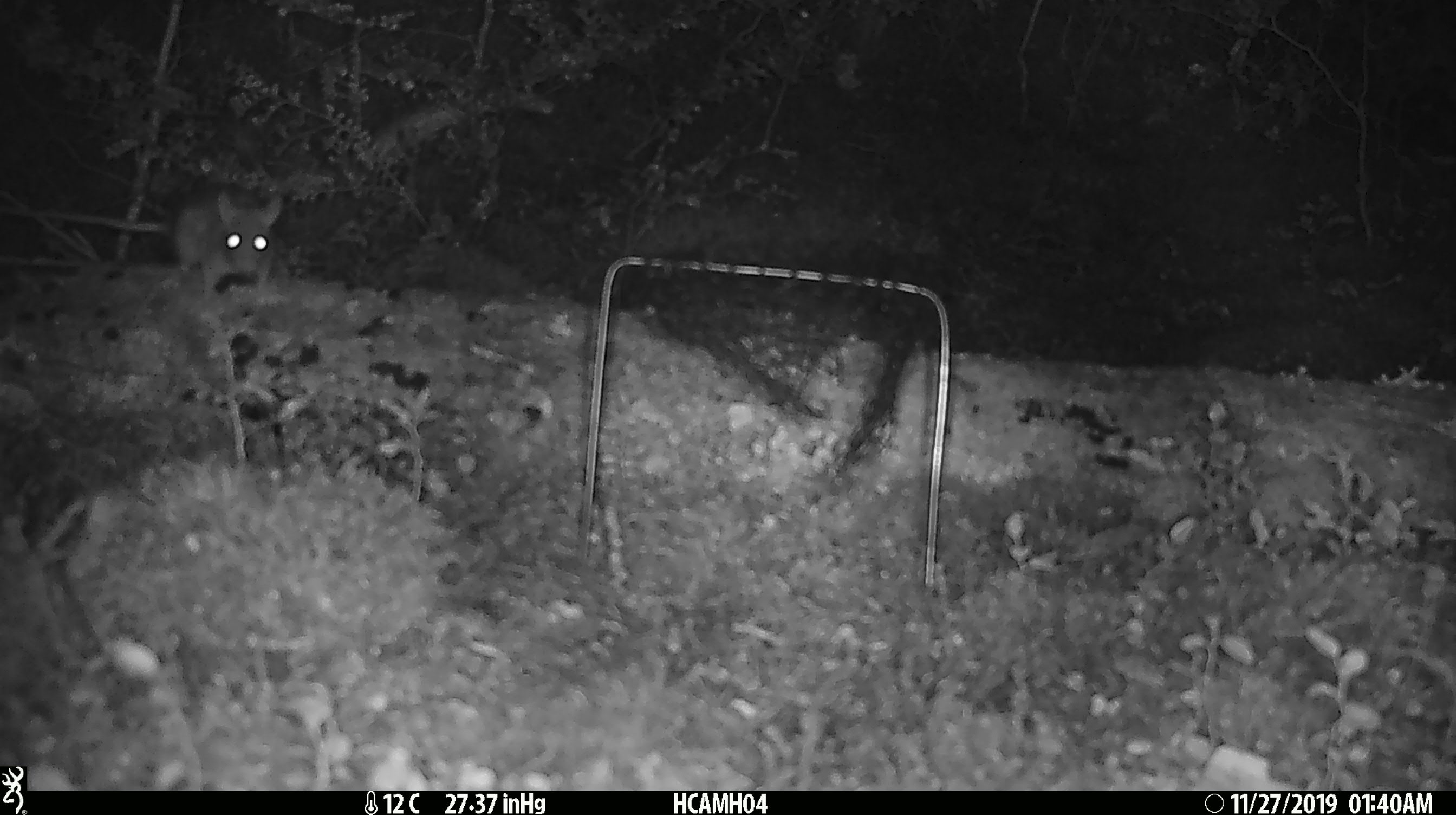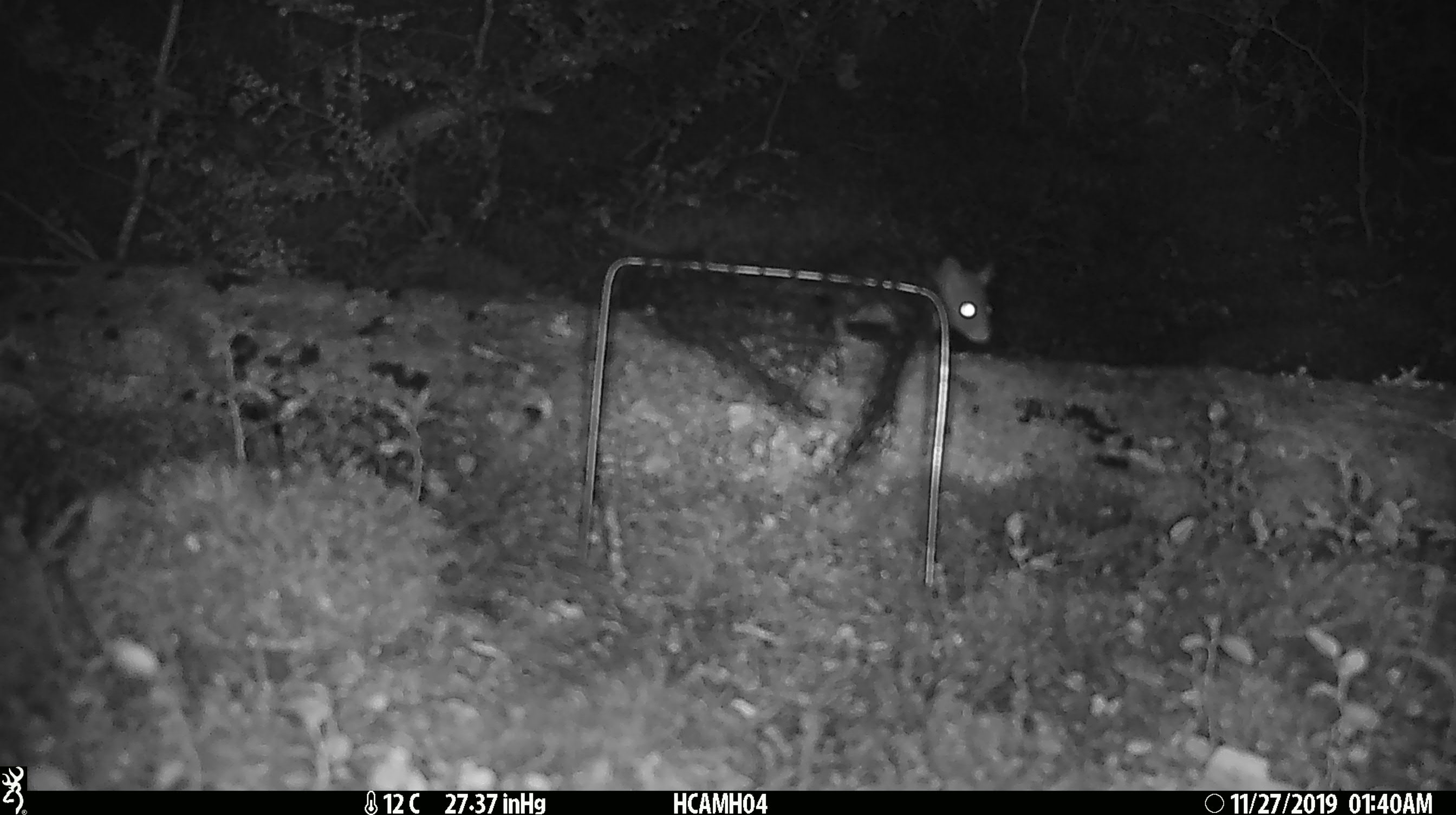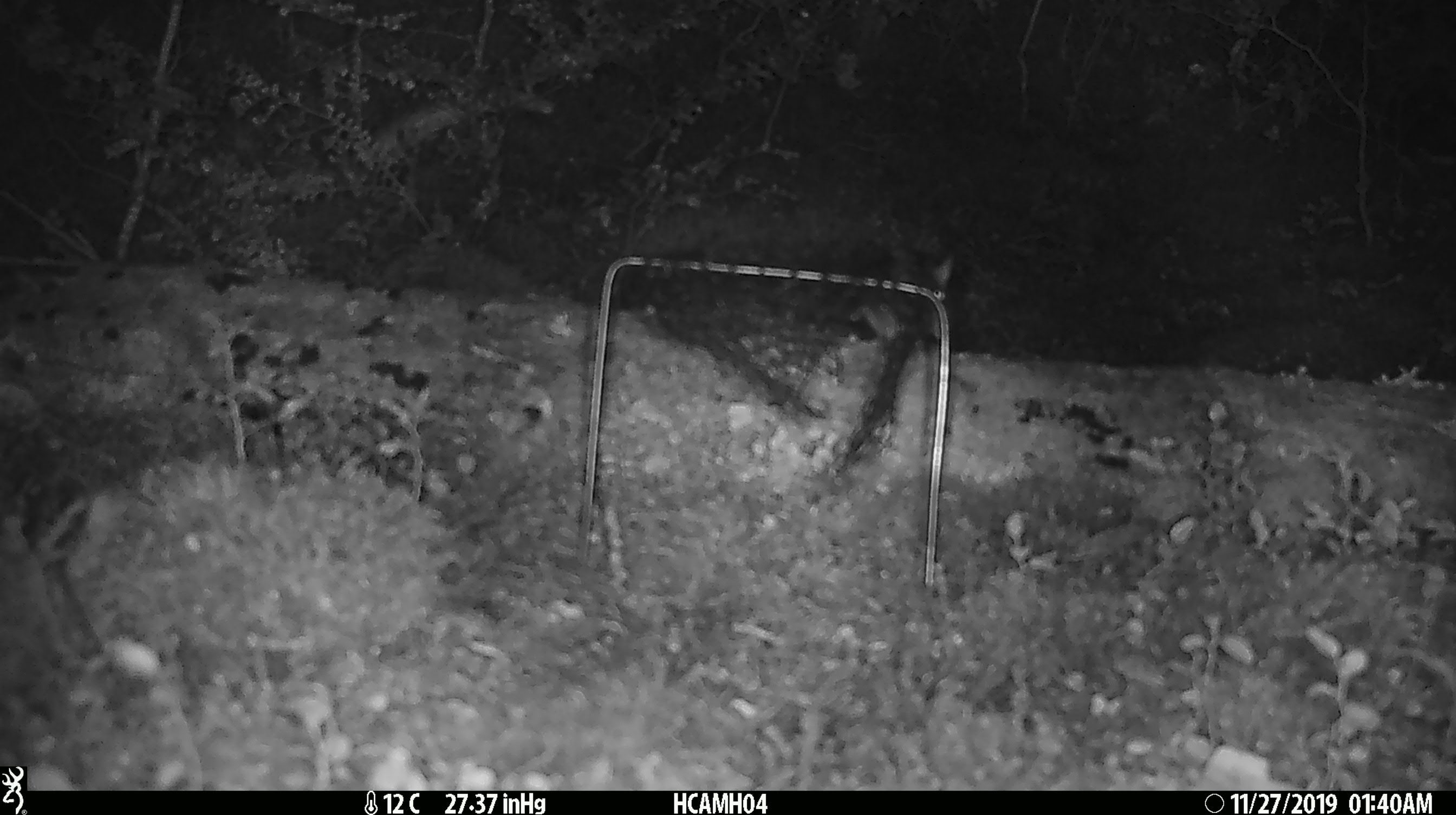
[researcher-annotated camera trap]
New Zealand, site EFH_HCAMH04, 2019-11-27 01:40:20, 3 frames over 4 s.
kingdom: Animalia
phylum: Chordata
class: Mammalia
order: Rodentia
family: Muridae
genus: Rattus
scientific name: Rattus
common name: rat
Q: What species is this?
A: Rat (Rattus).